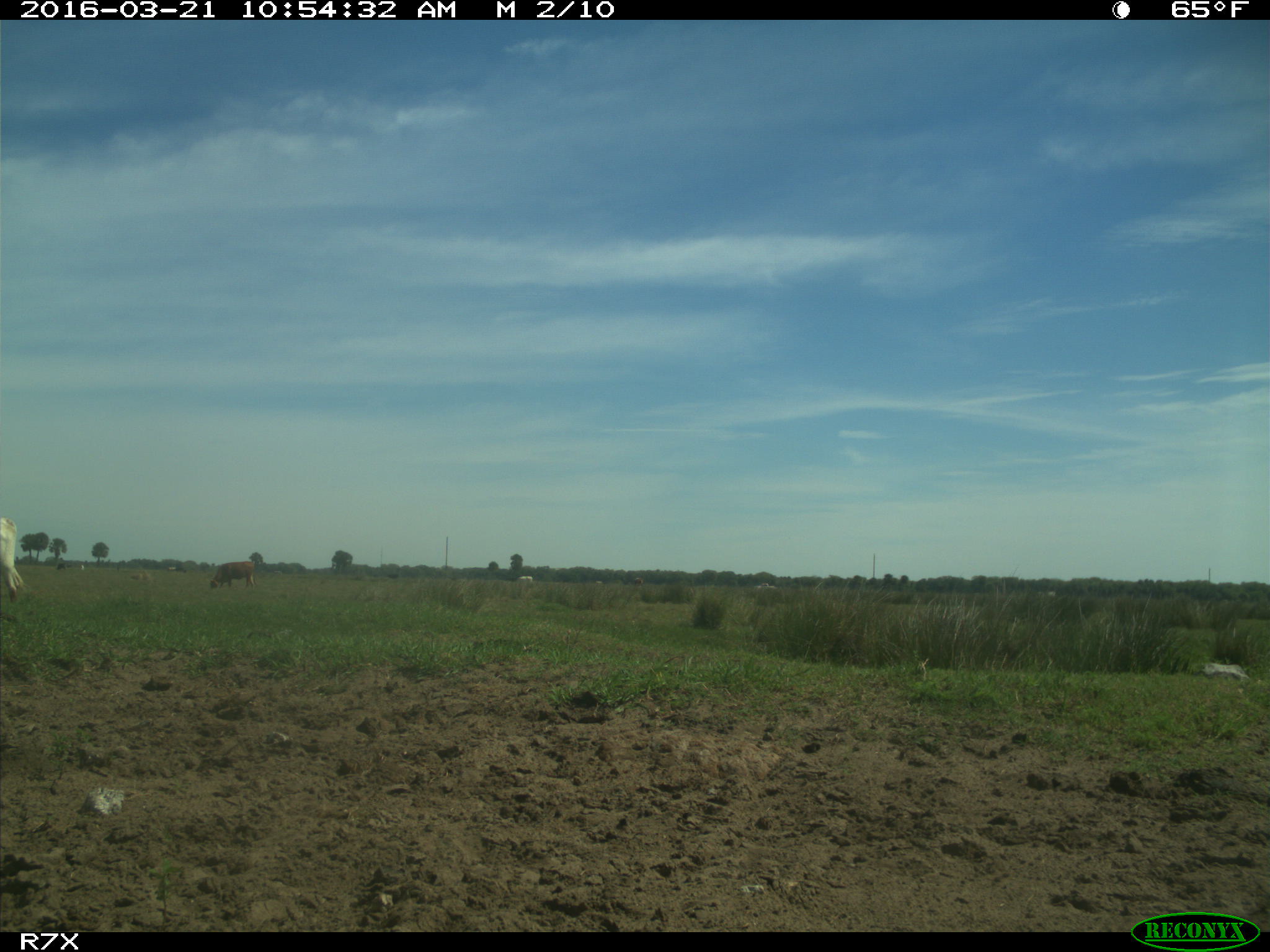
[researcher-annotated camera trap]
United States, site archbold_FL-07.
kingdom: Animalia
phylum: Chordata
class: Mammalia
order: Artiodactyla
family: Bovidae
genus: Bos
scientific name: Bos taurus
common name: domestic cow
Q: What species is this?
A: Bos taurus (domestic cow).